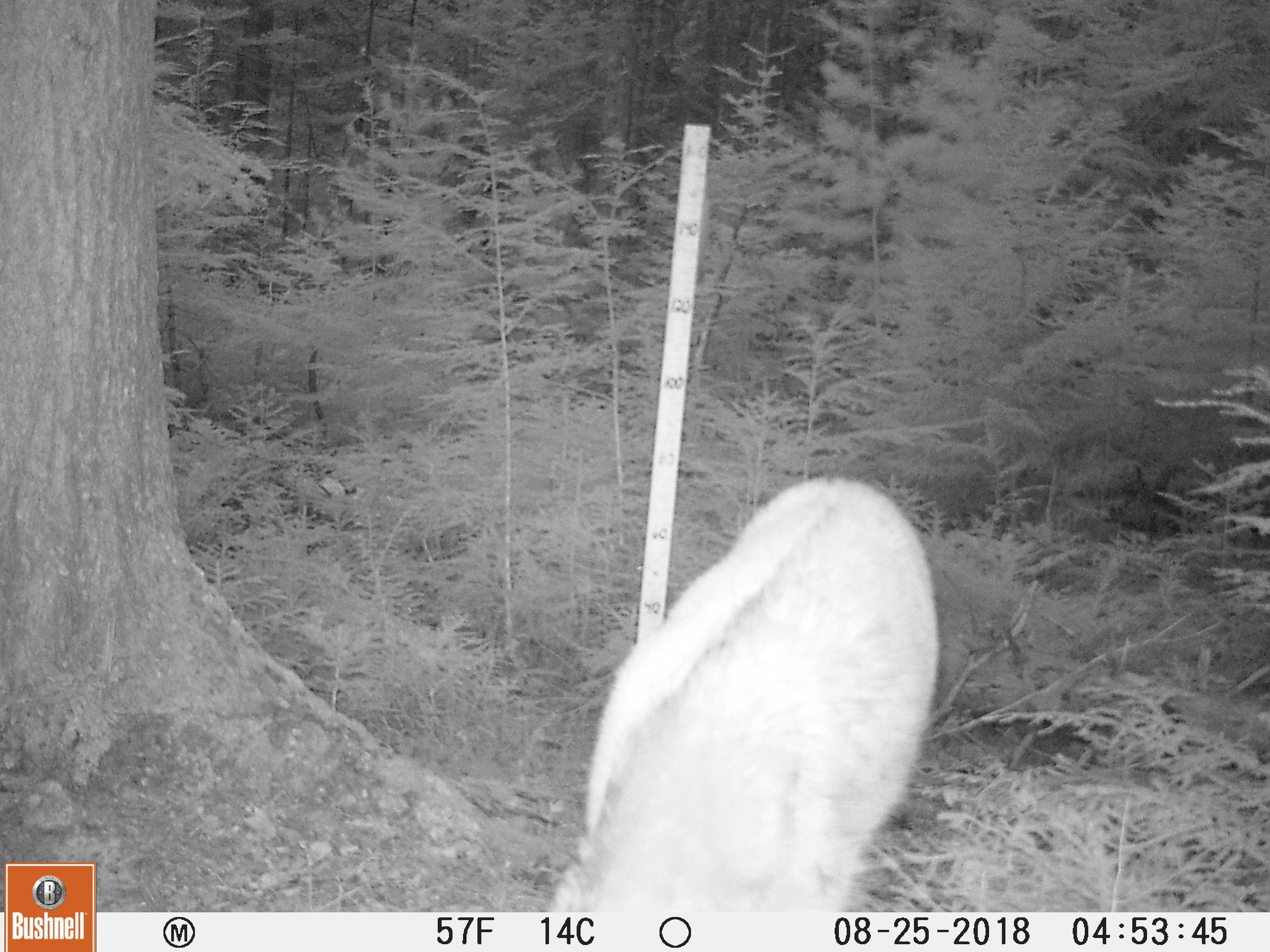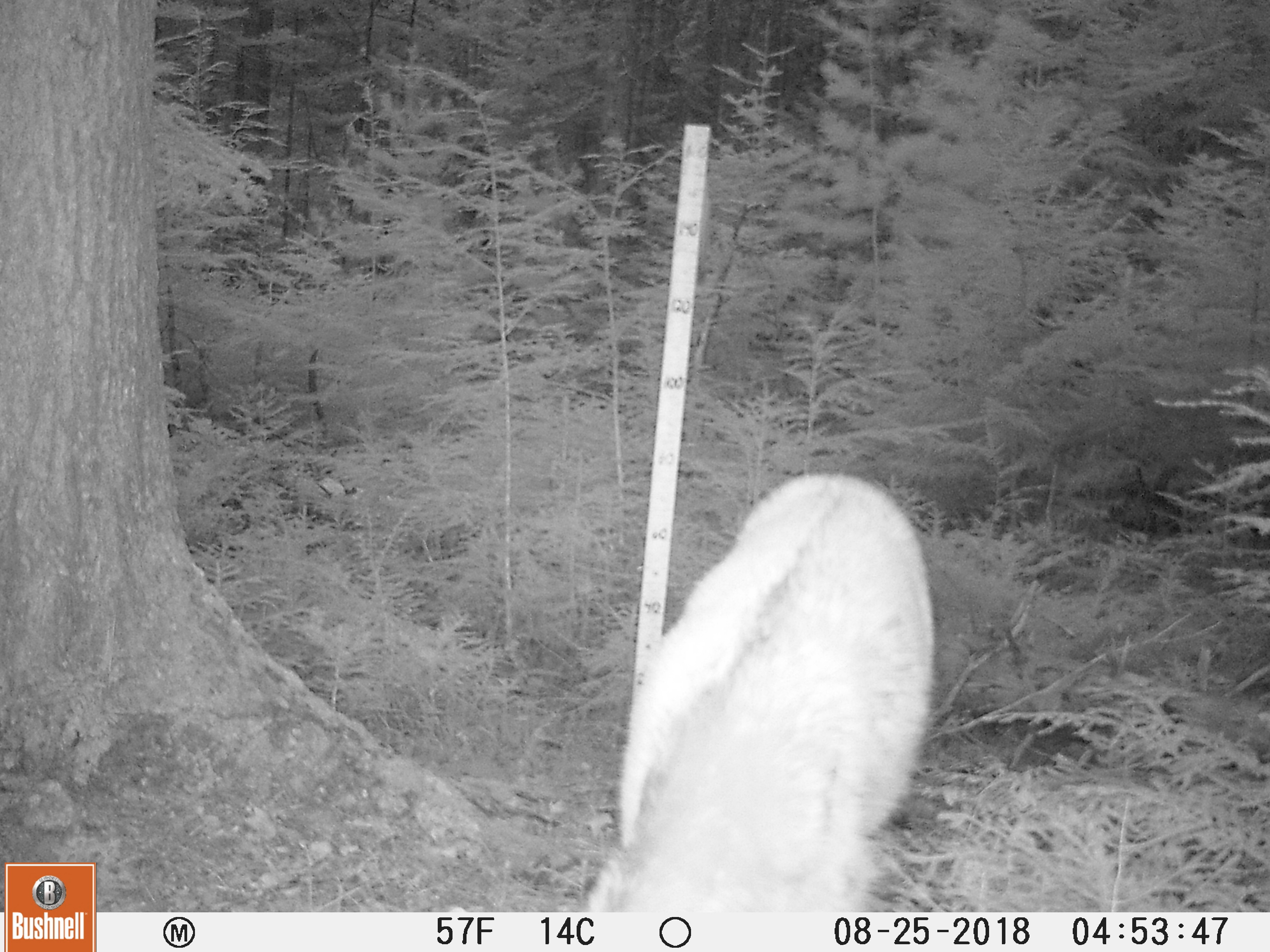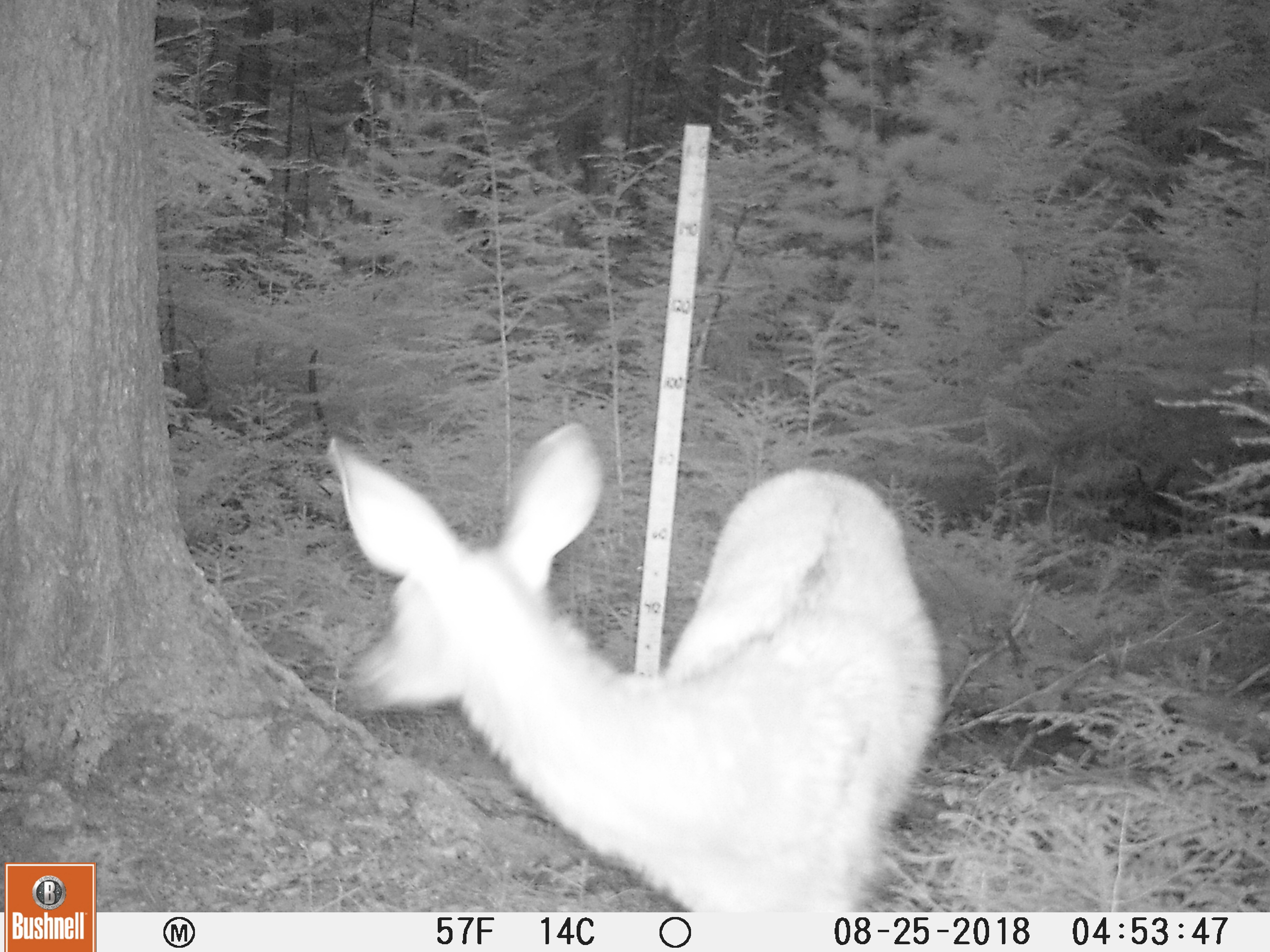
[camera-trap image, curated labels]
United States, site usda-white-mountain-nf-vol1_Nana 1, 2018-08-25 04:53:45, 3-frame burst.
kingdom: Animalia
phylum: Chordata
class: Mammalia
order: Artiodactyla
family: Cervidae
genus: Odocoileus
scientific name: Odocoileus virginianus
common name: white-tailed deer